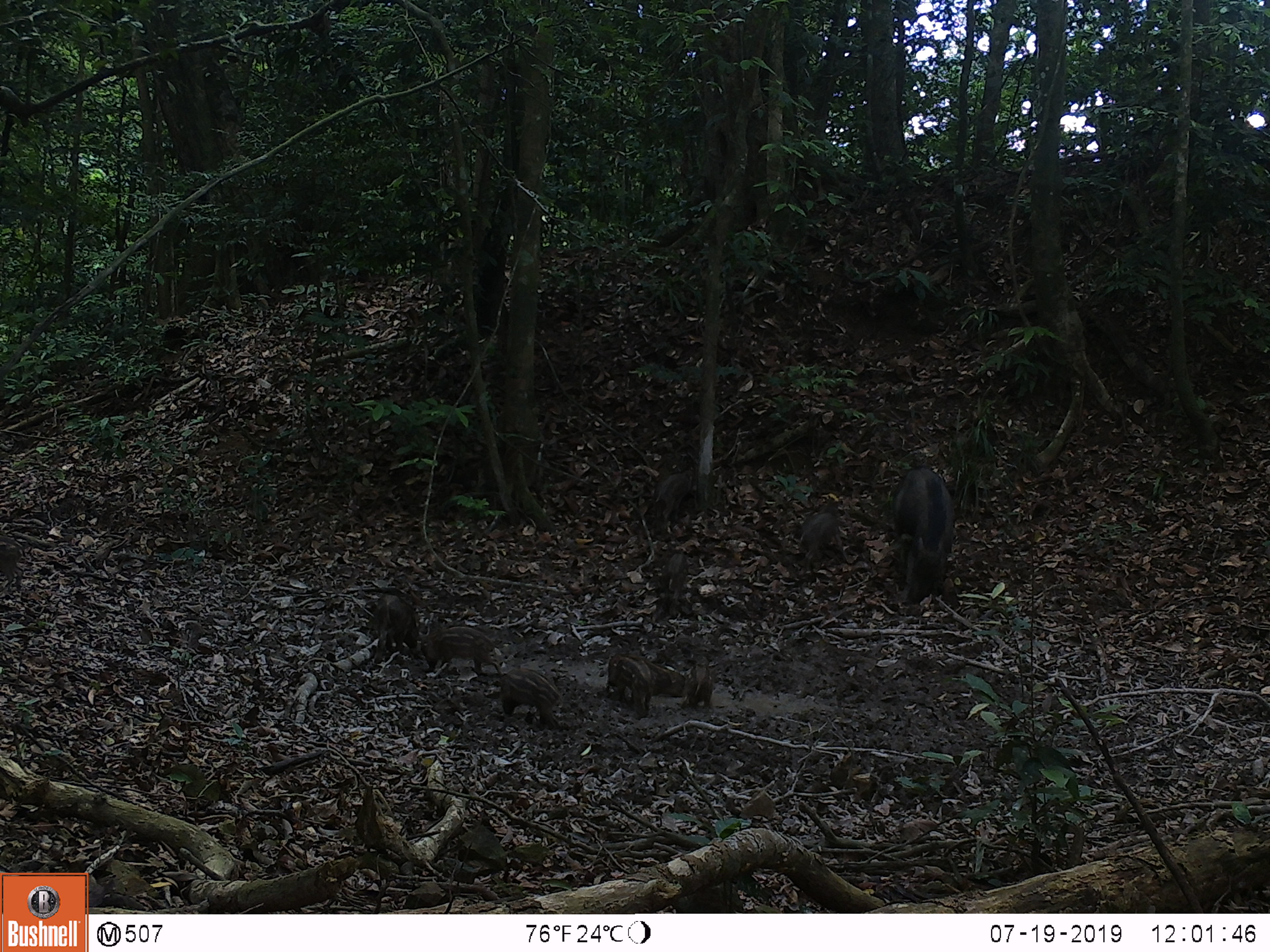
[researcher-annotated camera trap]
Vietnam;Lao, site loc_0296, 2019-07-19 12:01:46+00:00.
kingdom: Animalia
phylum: Chordata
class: Mammalia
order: Artiodactyla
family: Suidae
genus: Sus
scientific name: Sus scrofa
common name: eurasian wild pig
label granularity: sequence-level